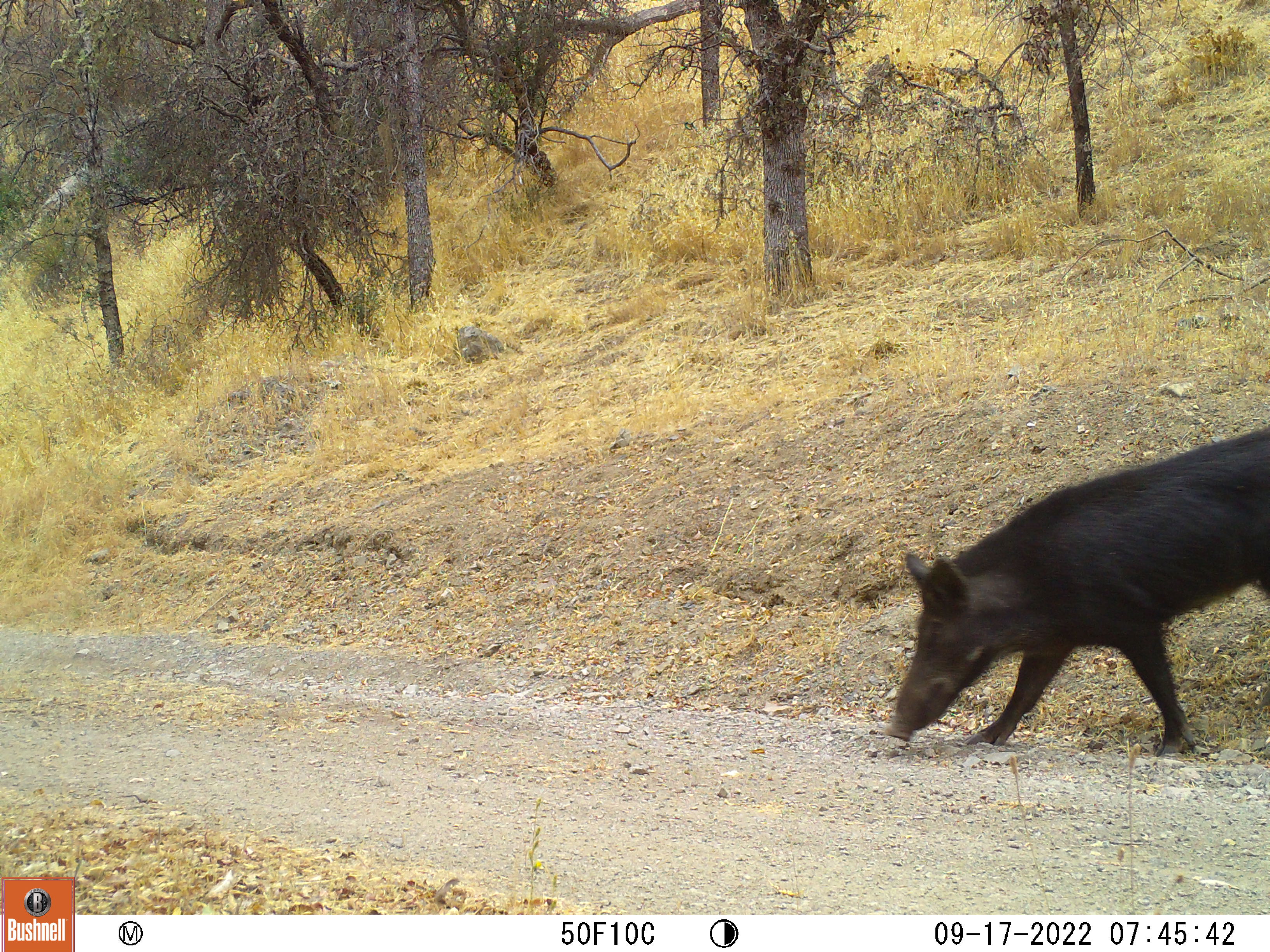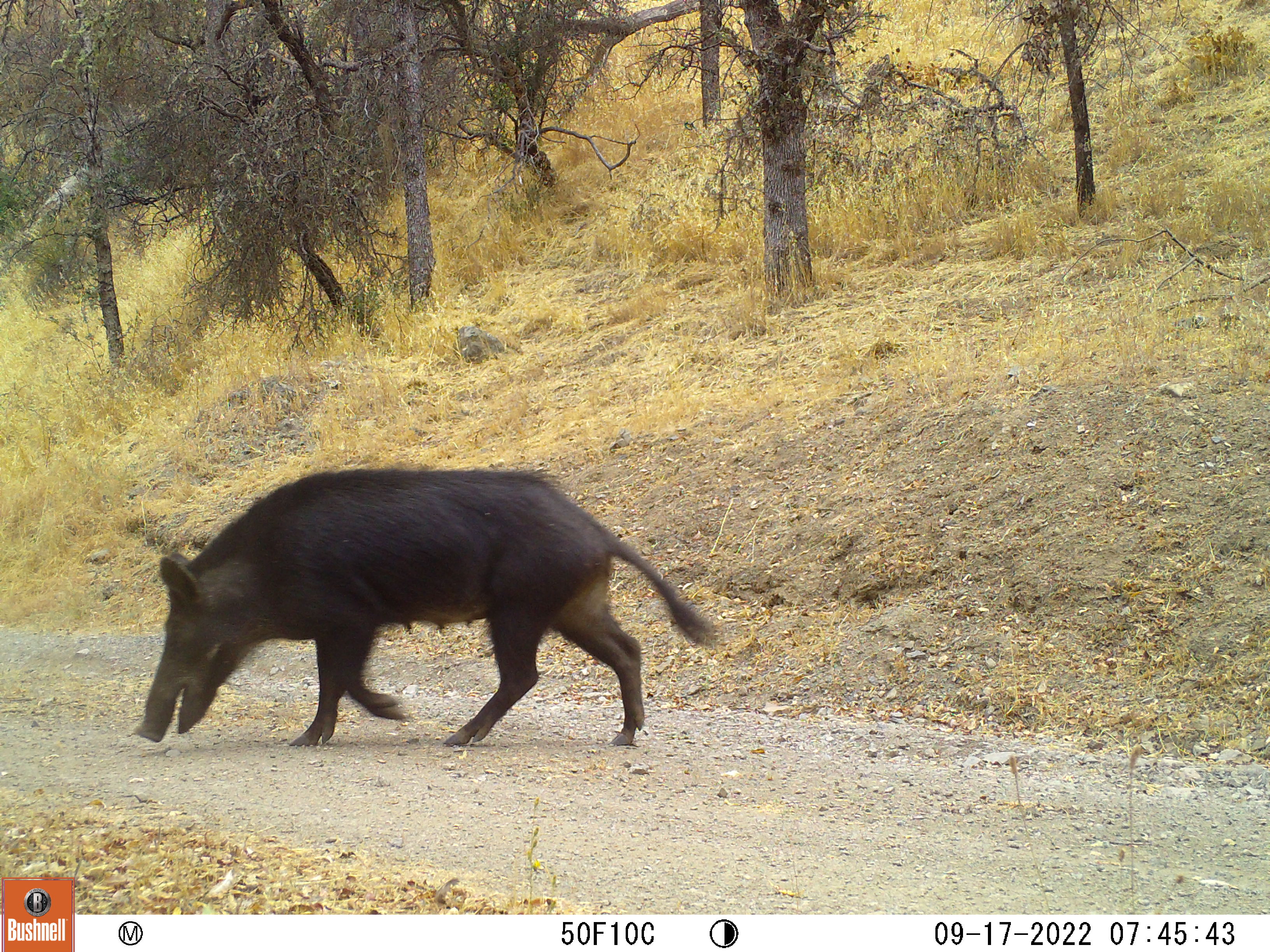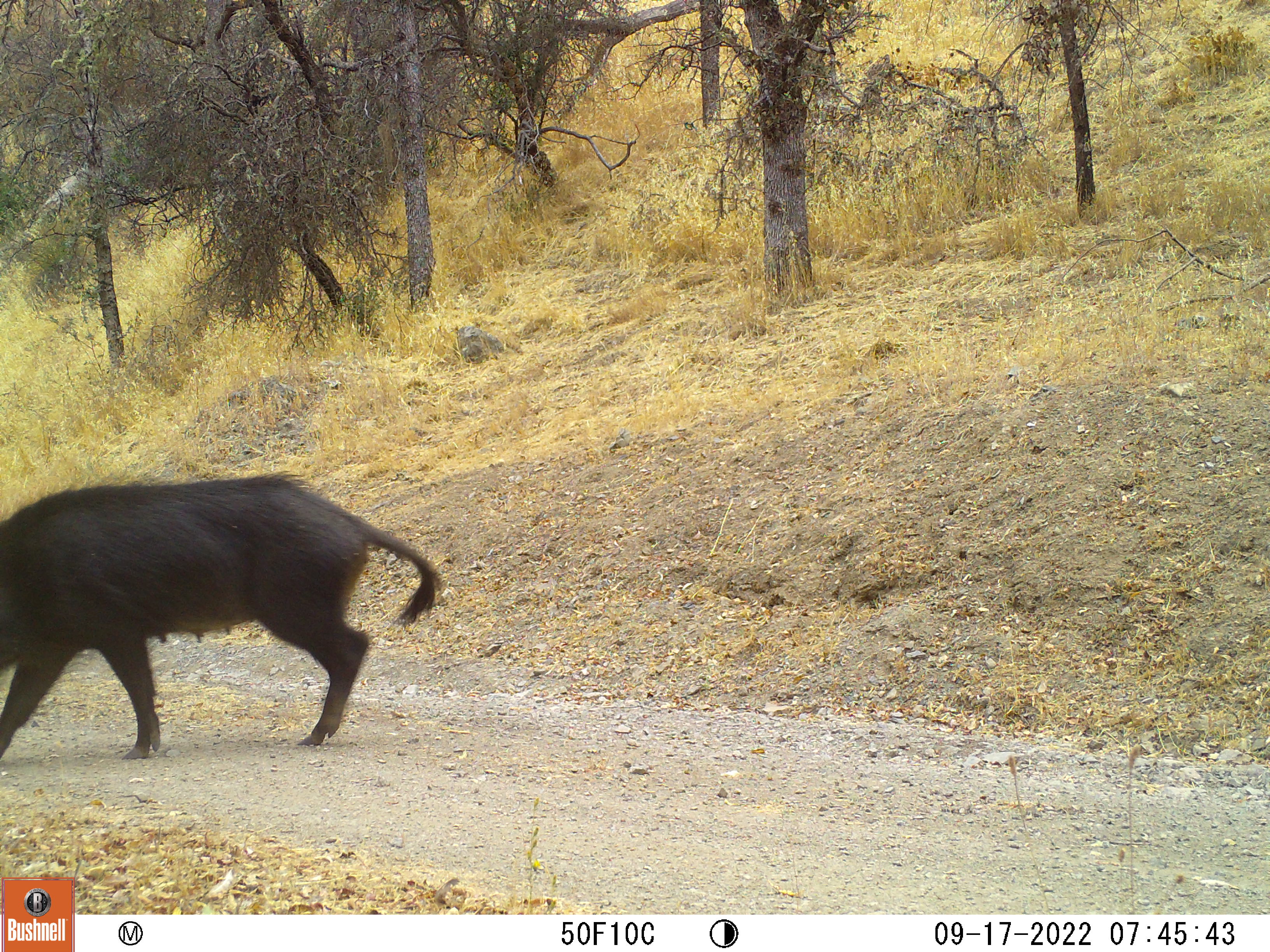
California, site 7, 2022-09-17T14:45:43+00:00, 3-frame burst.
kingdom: Animalia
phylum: Chordata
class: Mammalia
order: Artiodactyla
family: Suidae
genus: Sus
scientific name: Sus scrofa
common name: wild boar